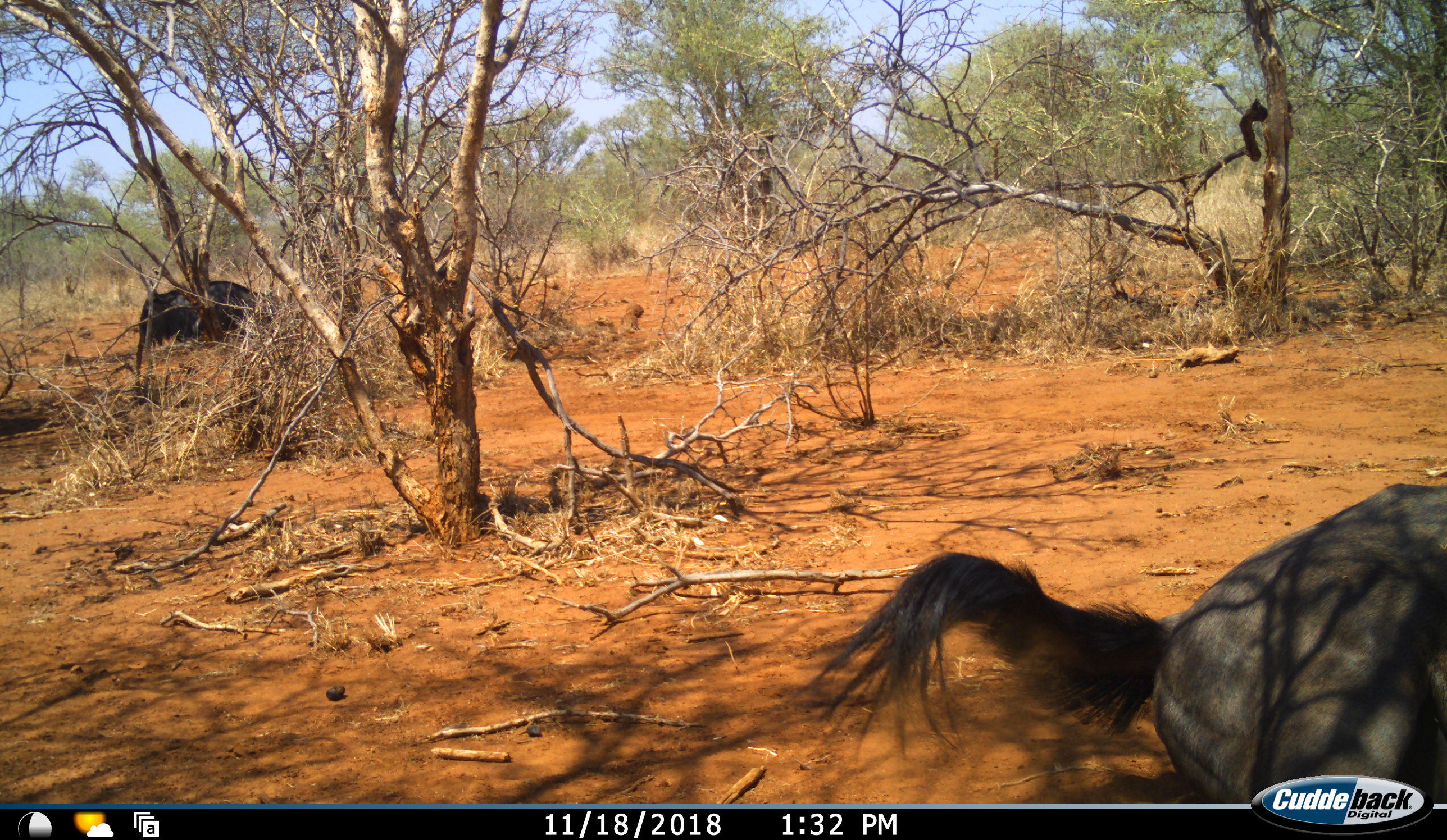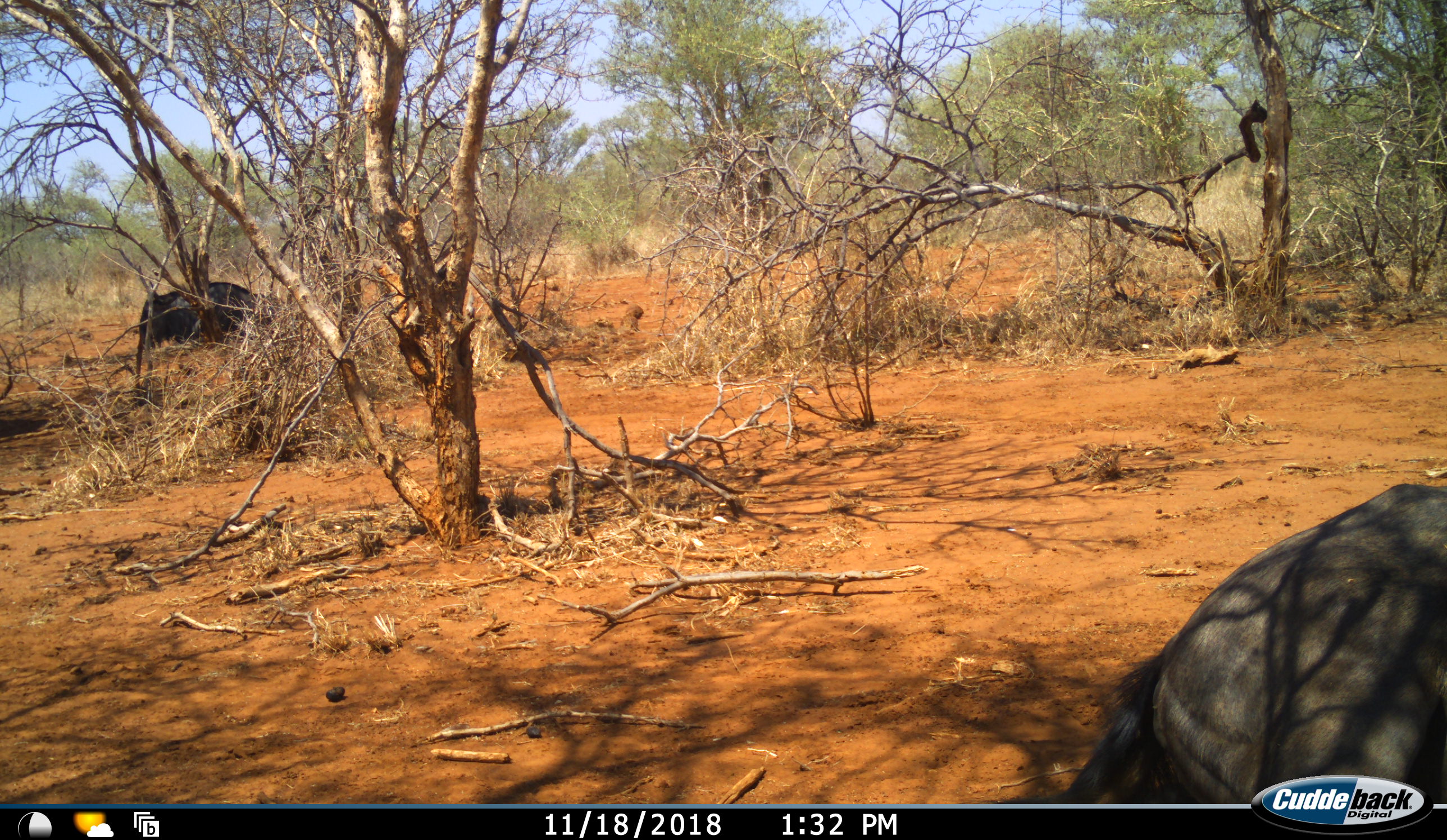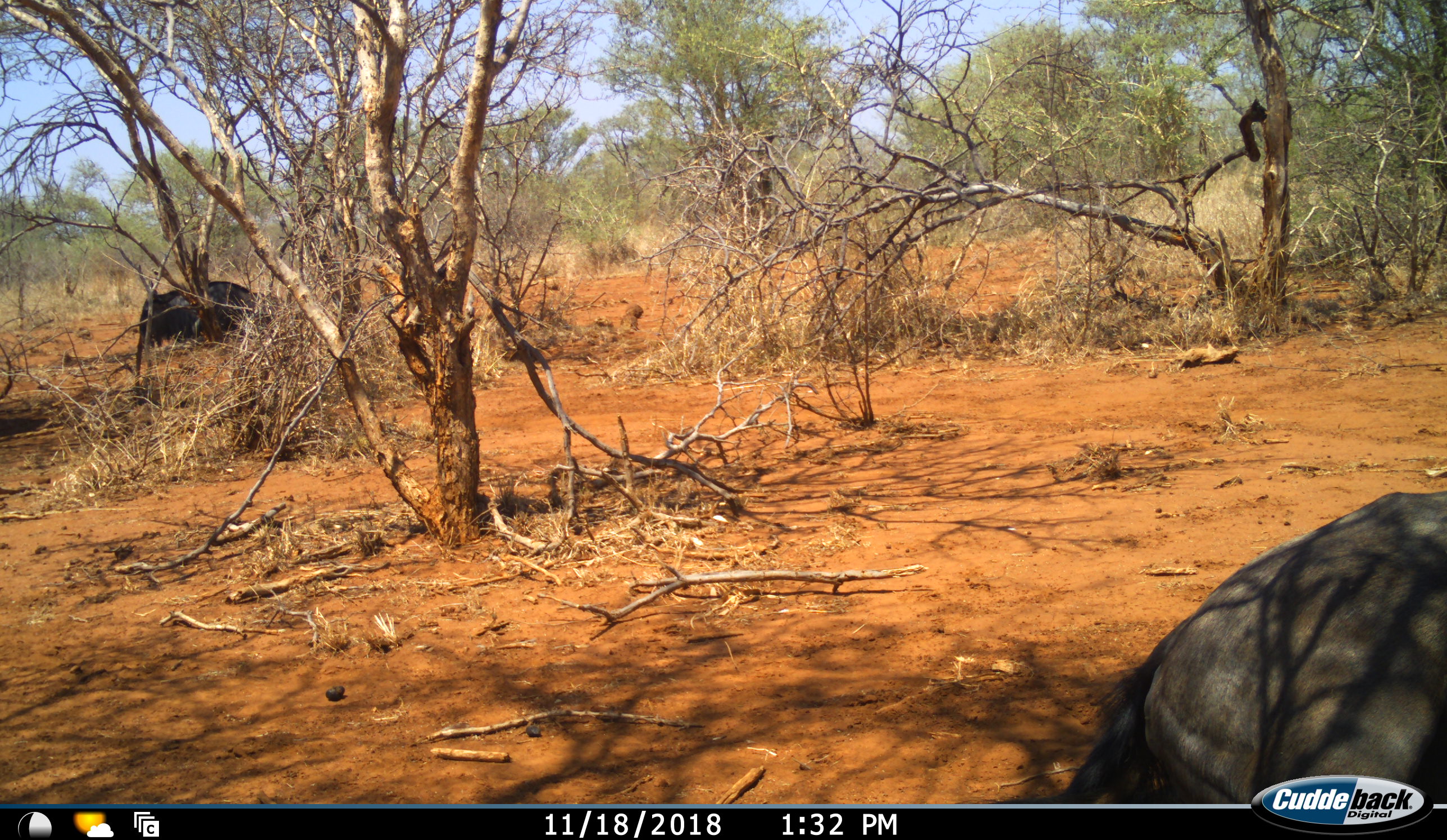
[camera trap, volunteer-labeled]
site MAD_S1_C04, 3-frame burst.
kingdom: Animalia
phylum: Chordata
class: Mammalia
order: Artiodactyla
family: Bovidae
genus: Connochaetes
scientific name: Connochaetes taurinus taurinus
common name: blue wildebeest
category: wildebeestblue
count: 2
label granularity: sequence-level